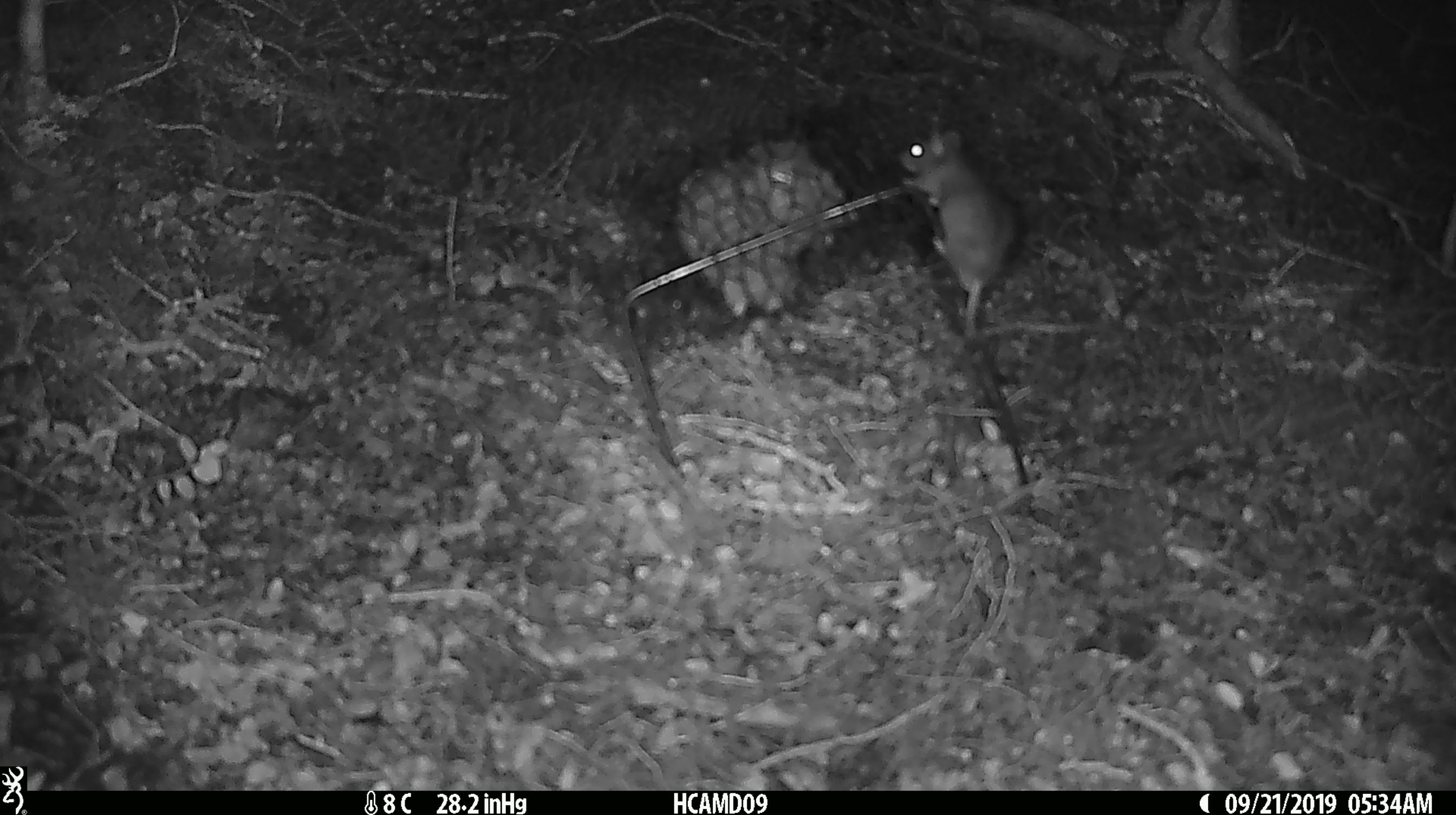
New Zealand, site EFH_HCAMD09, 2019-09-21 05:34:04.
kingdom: Animalia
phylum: Chordata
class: Mammalia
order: Rodentia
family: Muridae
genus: Mus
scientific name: Mus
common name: mouse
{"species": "mouse (Mus)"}